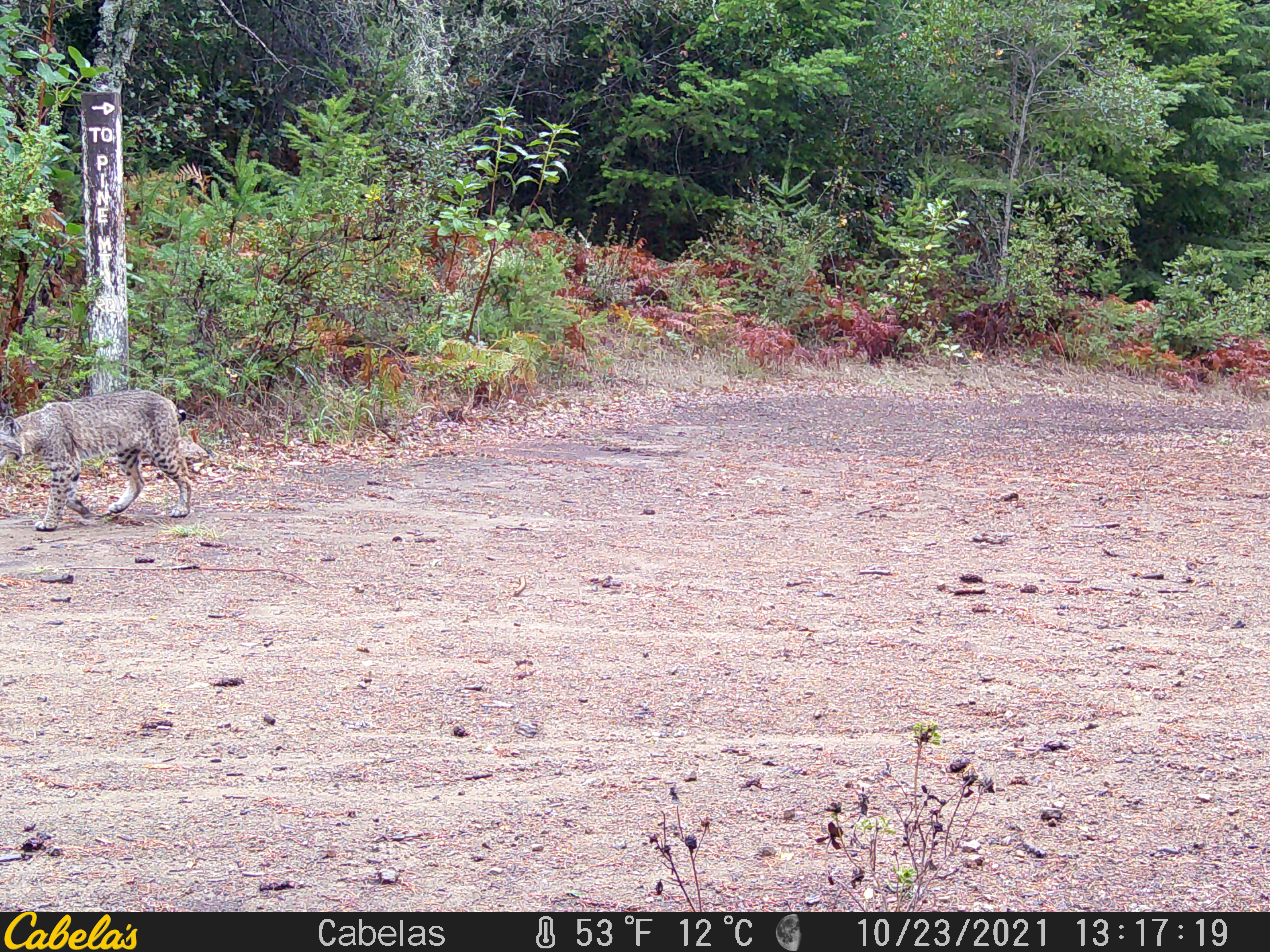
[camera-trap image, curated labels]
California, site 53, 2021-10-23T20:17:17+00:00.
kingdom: Animalia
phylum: Chordata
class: Mammalia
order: Carnivora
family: Felidae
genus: Lynx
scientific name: Lynx rufus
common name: bobcat